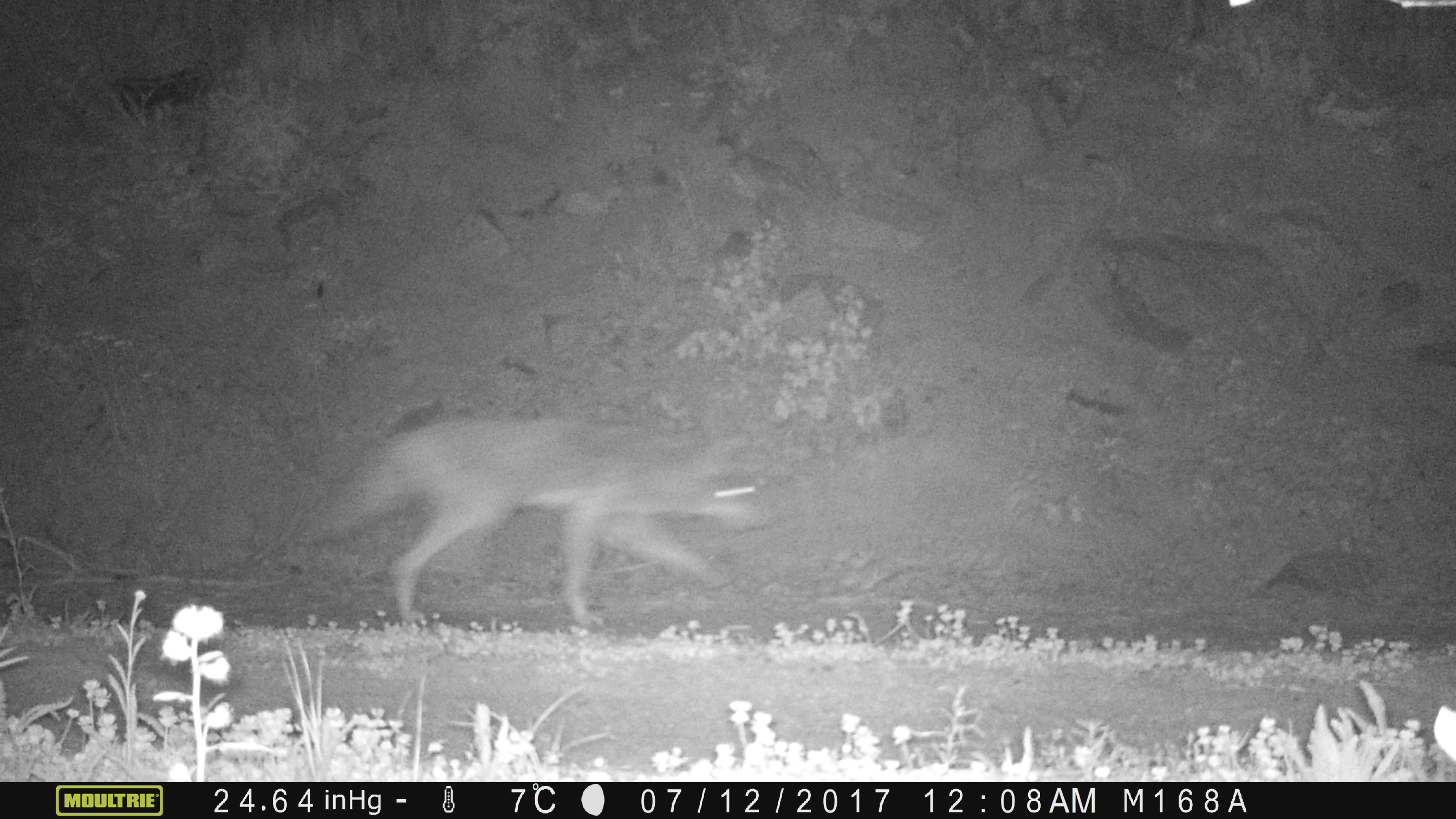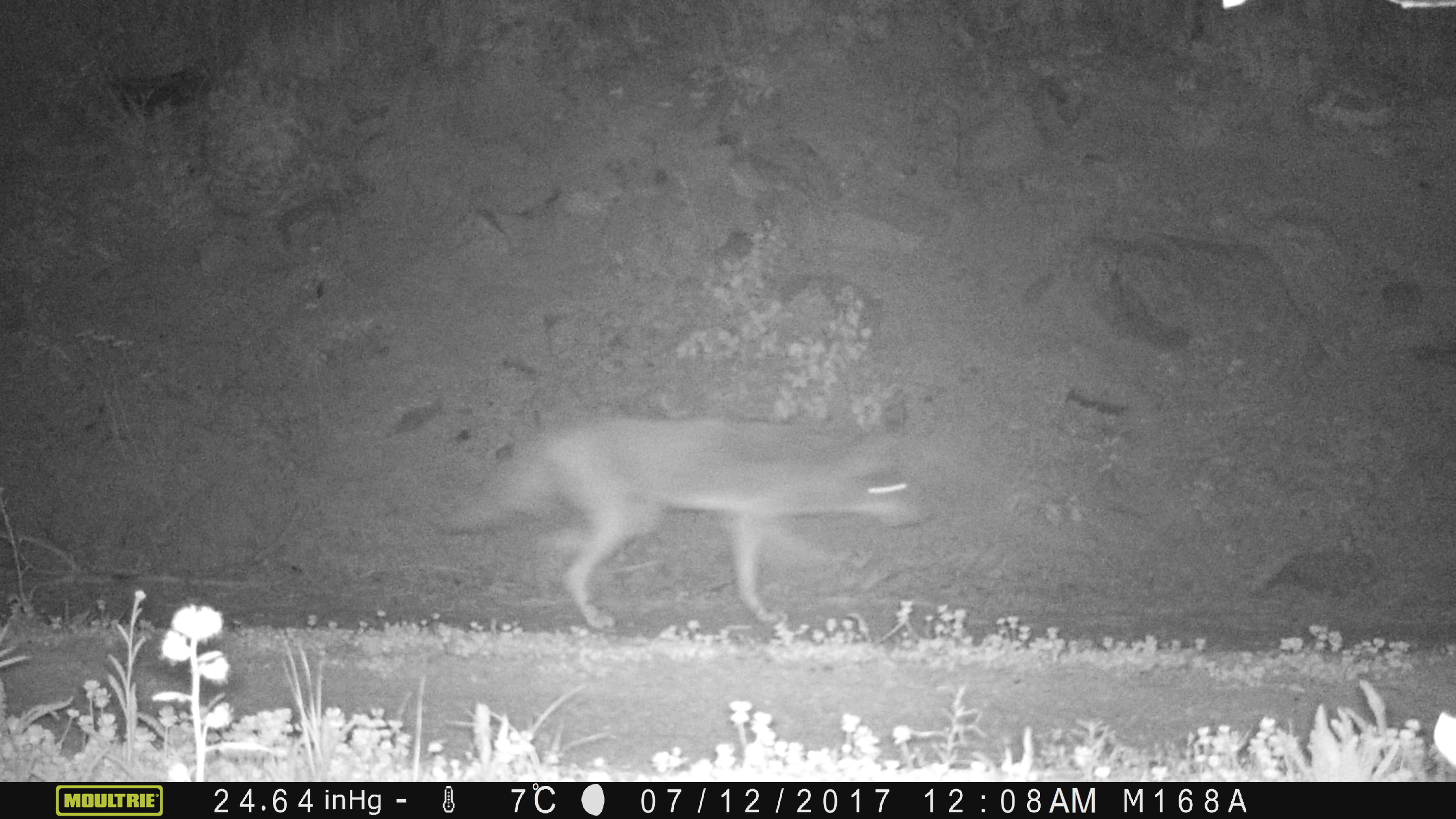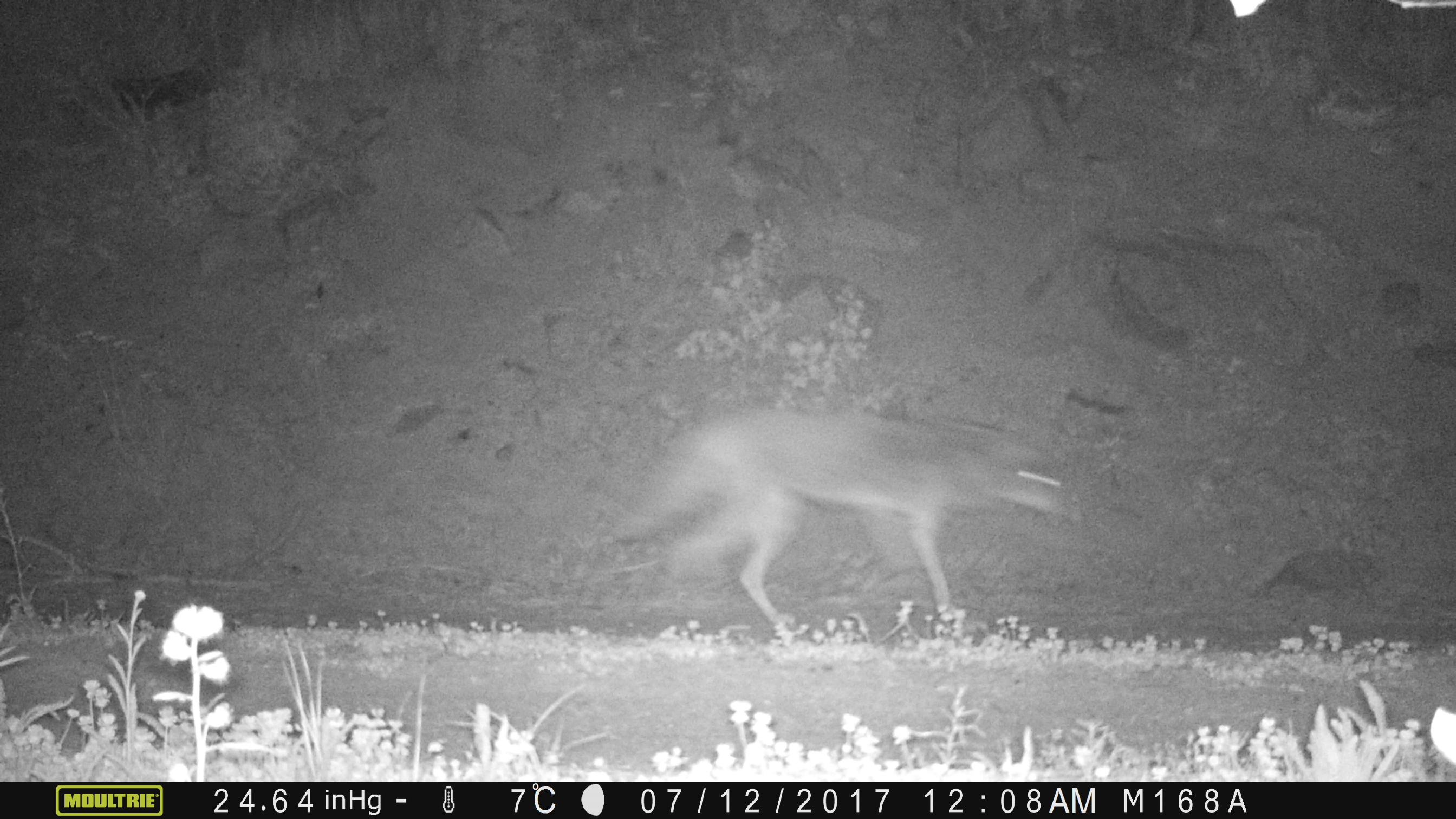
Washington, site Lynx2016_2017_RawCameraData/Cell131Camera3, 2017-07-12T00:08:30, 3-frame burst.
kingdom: Animalia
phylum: Chordata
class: Mammalia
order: Carnivora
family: Canidae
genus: Canis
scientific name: Canis latrans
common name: coyote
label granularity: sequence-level